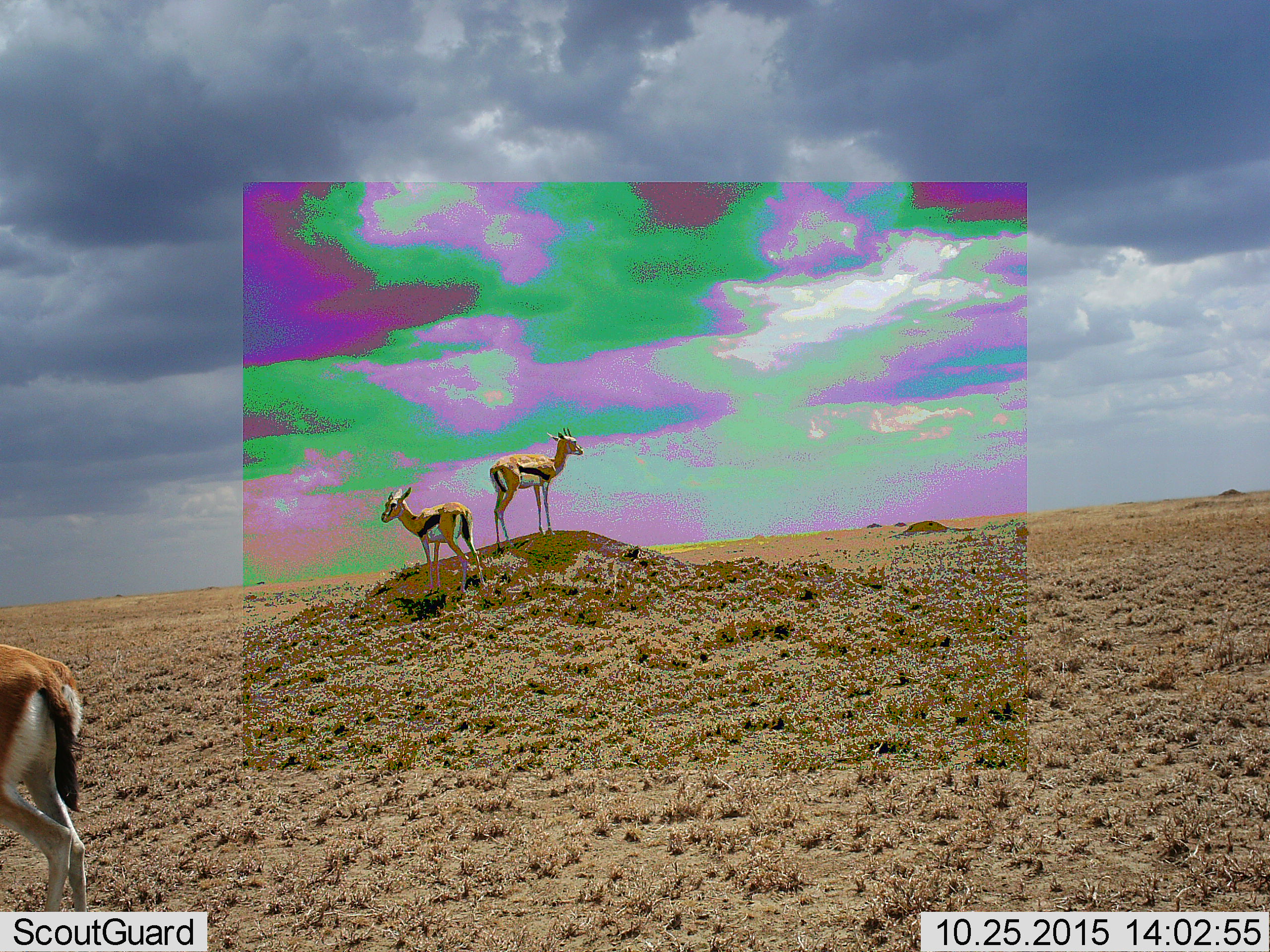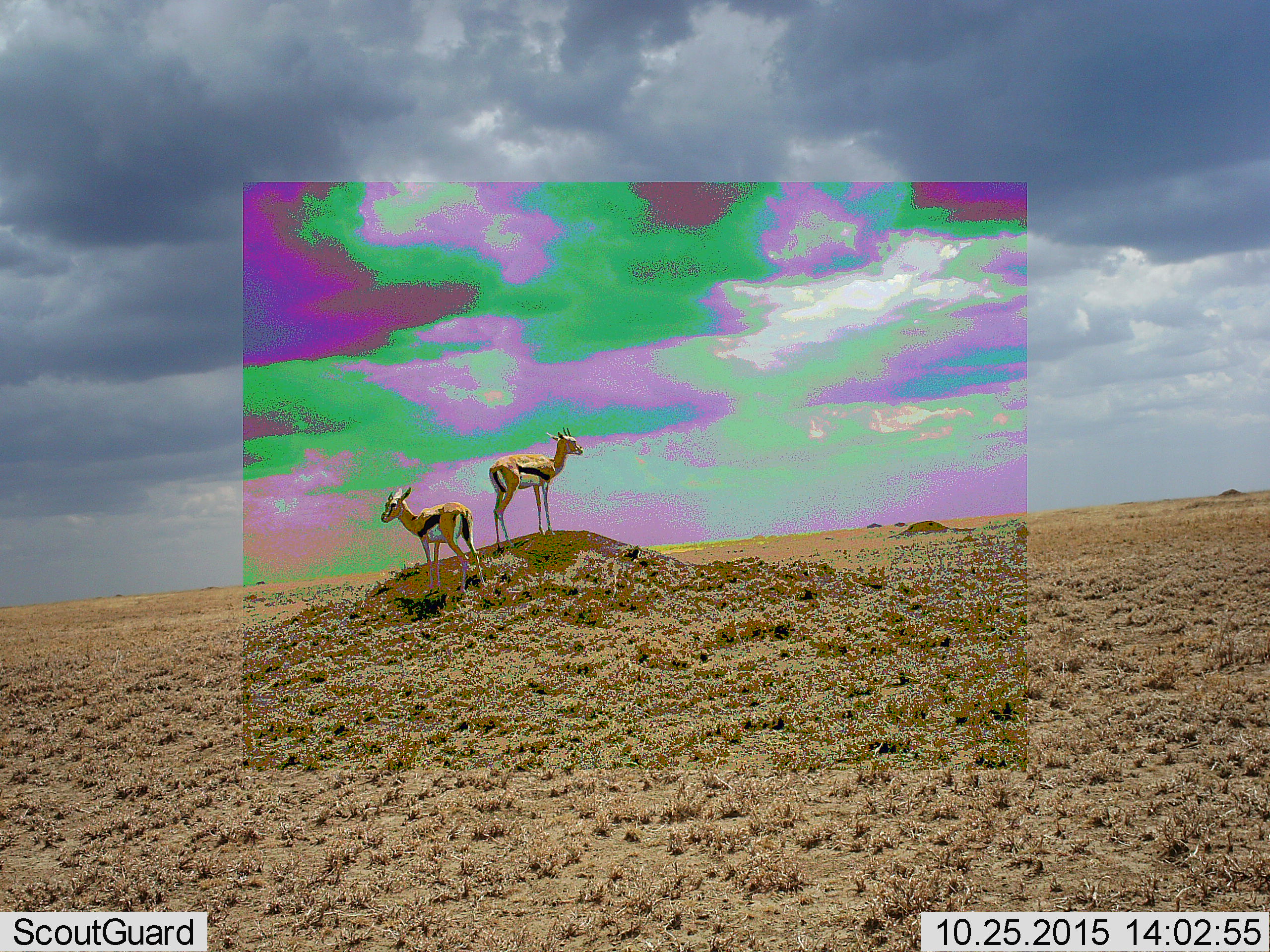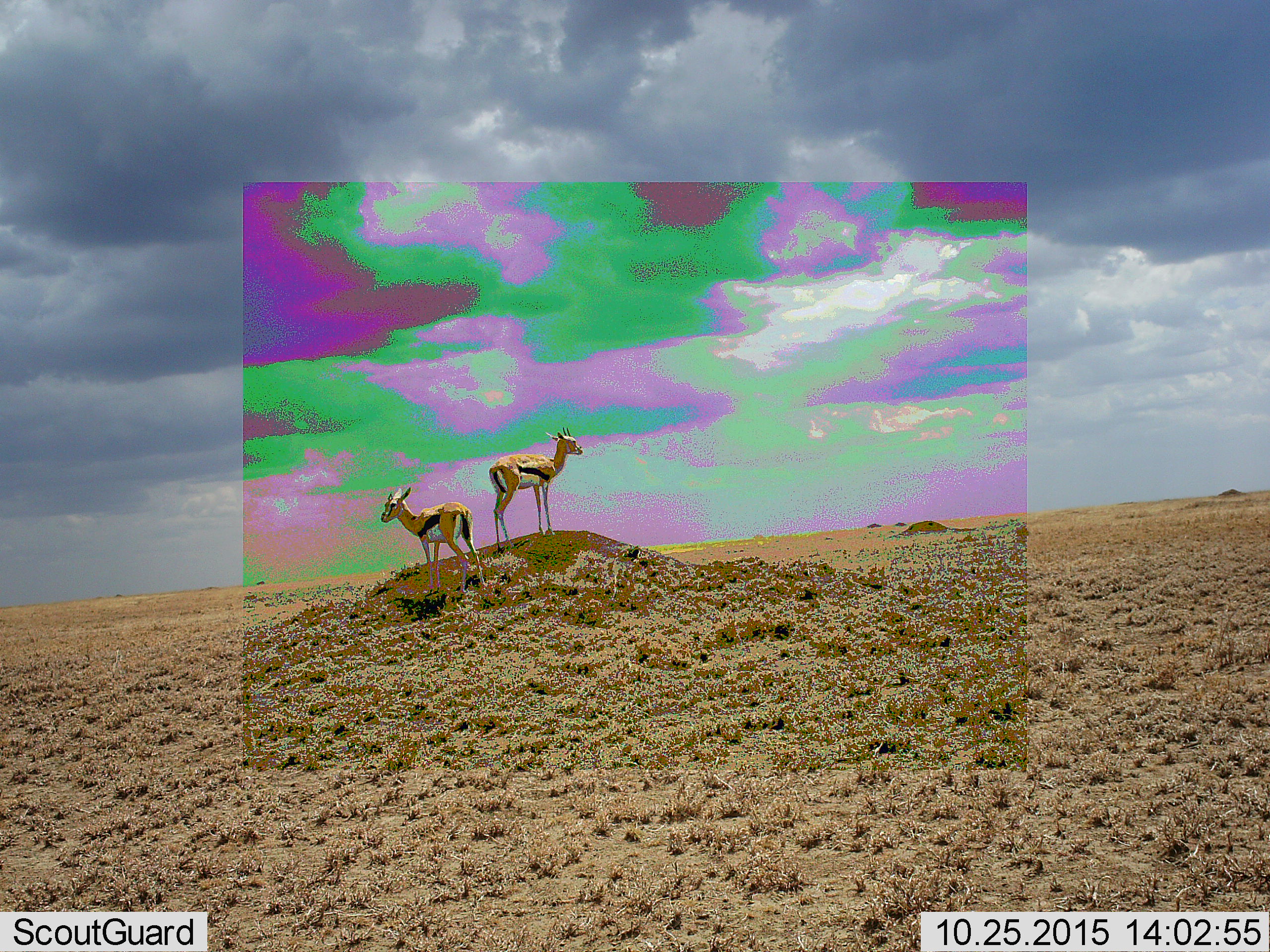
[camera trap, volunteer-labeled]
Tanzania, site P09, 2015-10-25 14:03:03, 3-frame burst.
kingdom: Animalia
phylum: Chordata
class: Mammalia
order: Artiodactyla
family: Bovidae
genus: Eudorcas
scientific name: Eudorcas thomsonii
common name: thomson's gazelle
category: gazellethomsons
Gazellethomsons (thomson's gazelle) (Eudorcas thomsonii), count 3. Behavior (volunteer vote fractions): standing 88%, resting 0%, moving 75%, interacting 0%. Young present (vote fraction): 12%. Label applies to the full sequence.